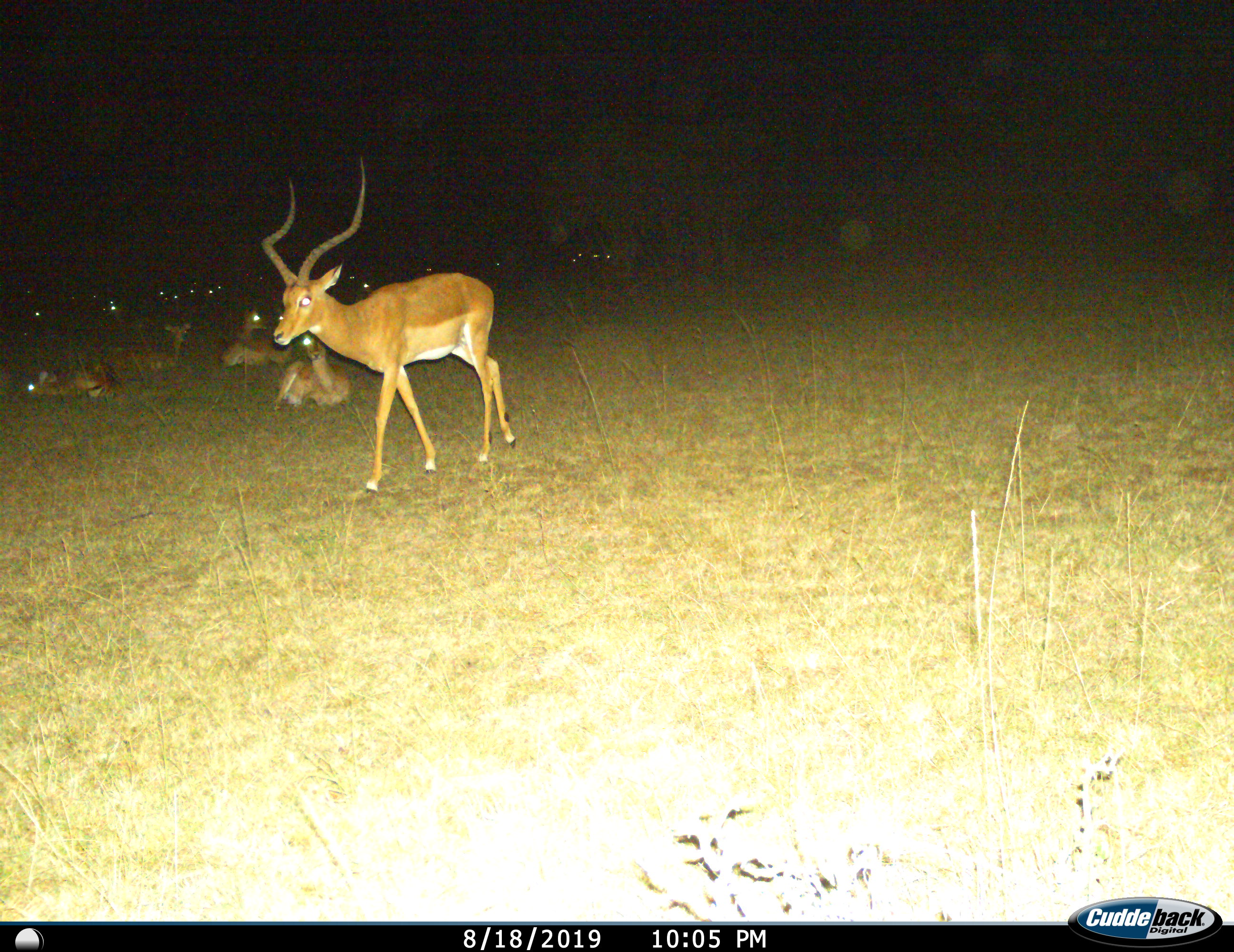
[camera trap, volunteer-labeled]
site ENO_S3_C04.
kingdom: Animalia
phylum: Chordata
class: Mammalia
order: Artiodactyla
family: Bovidae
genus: Aepyceros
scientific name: Aepyceros melampus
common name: impala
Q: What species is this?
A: Impala (Aepyceros melampus).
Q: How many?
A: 11-50.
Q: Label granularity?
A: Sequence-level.